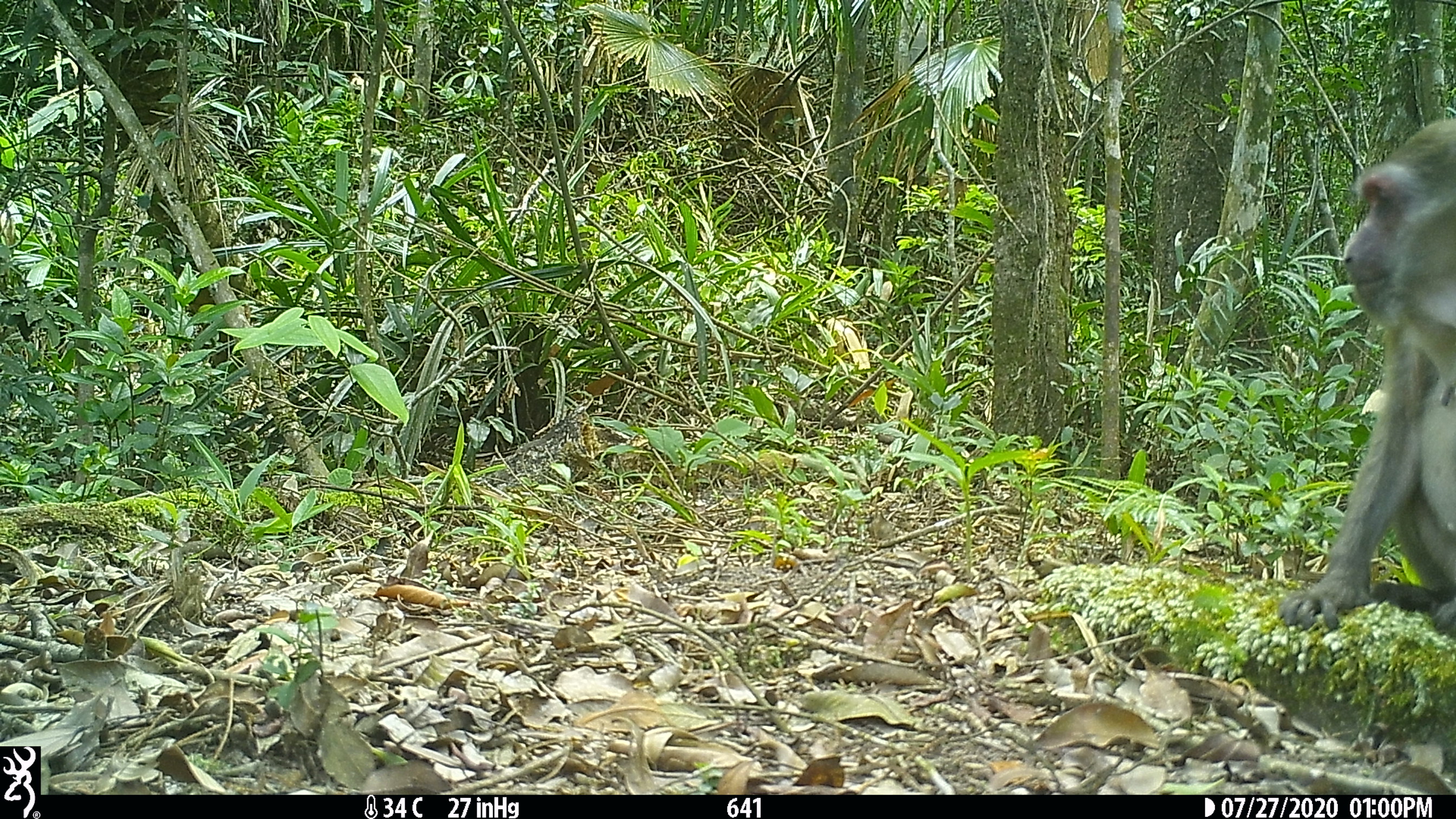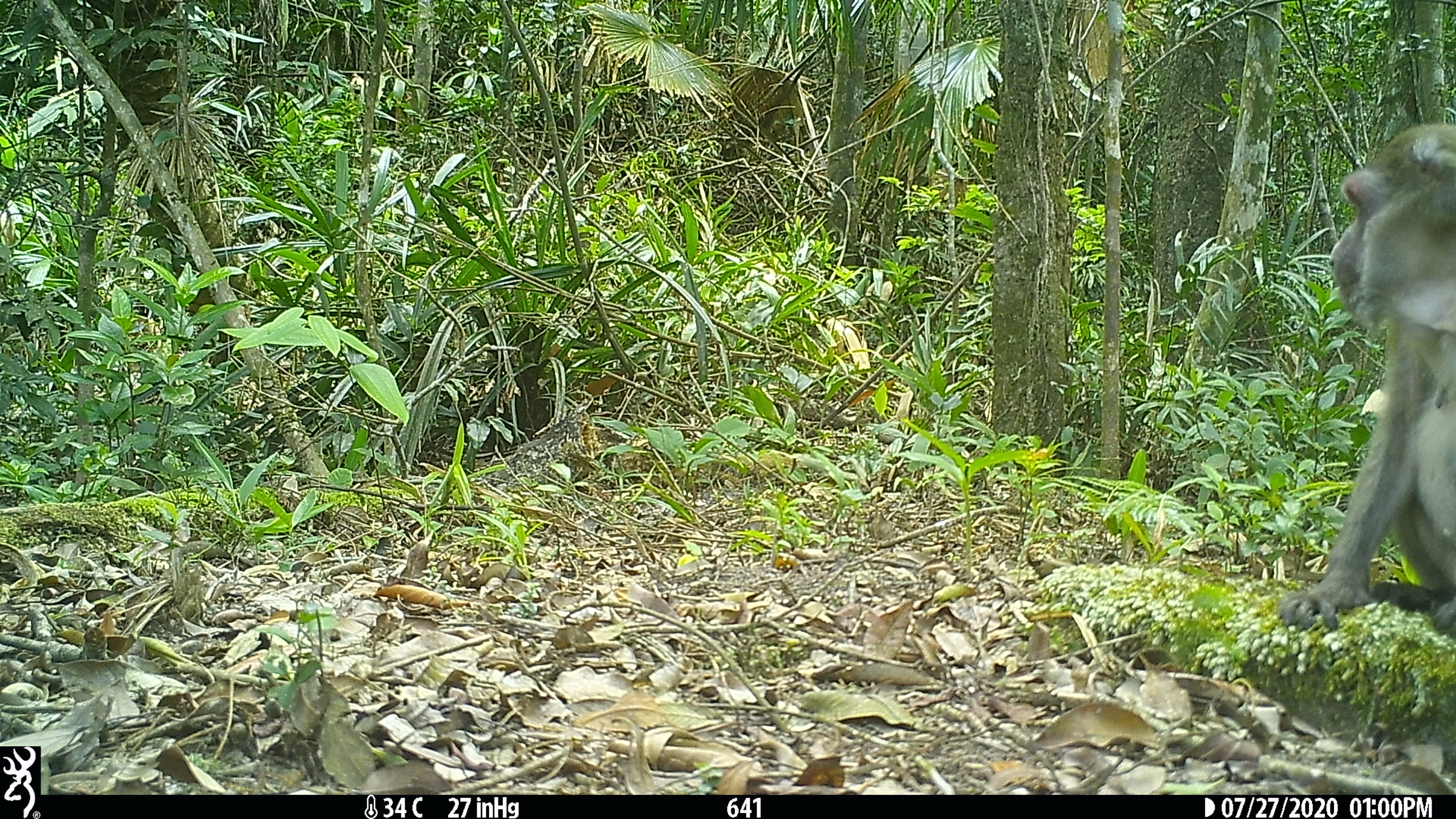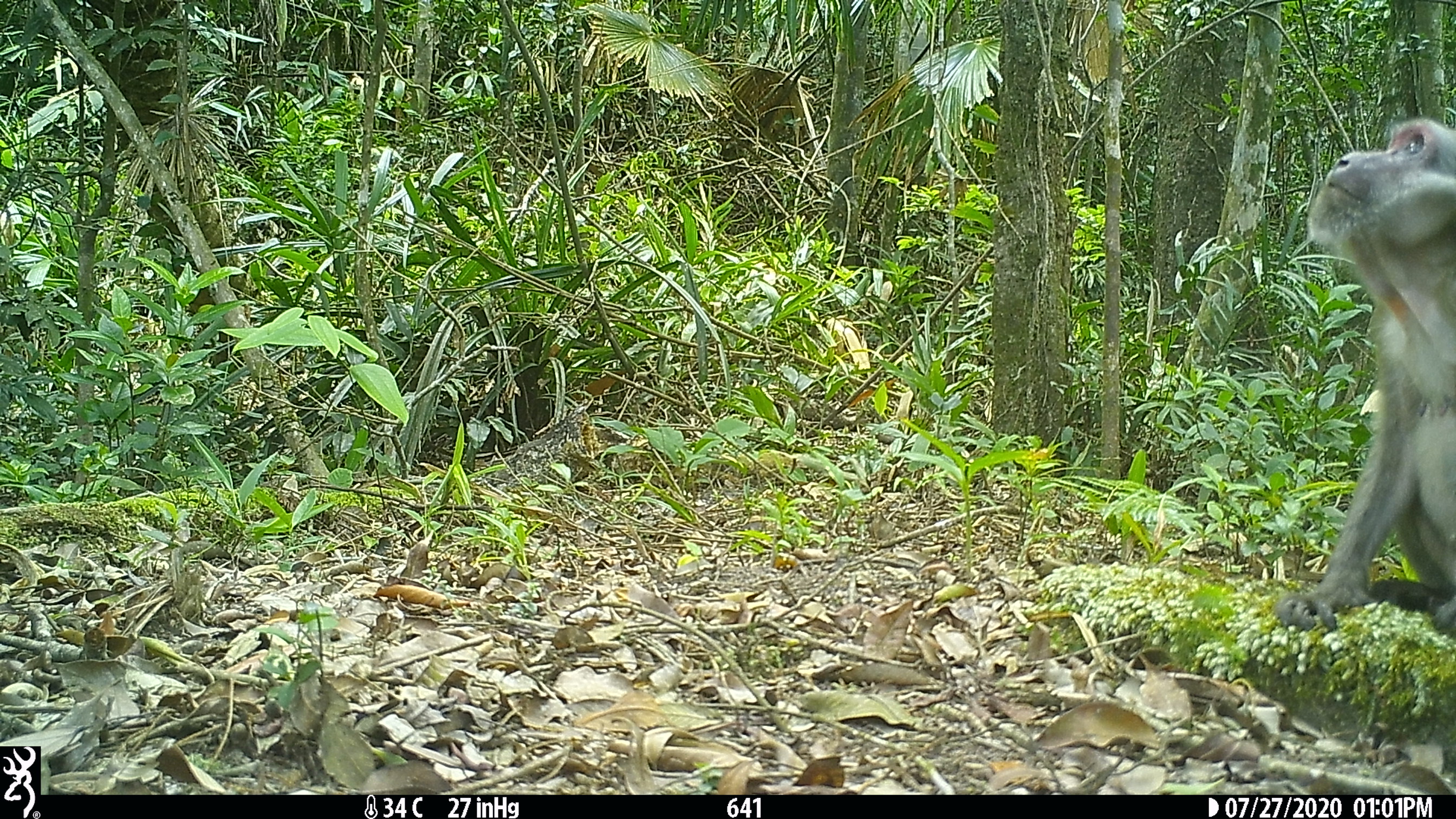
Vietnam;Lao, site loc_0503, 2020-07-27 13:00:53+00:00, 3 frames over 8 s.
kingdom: Animalia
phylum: Chordata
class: Mammalia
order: Primates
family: Cercopithecidae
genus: Macaca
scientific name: Macaca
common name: macaques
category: assam or rhesus macaque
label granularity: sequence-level